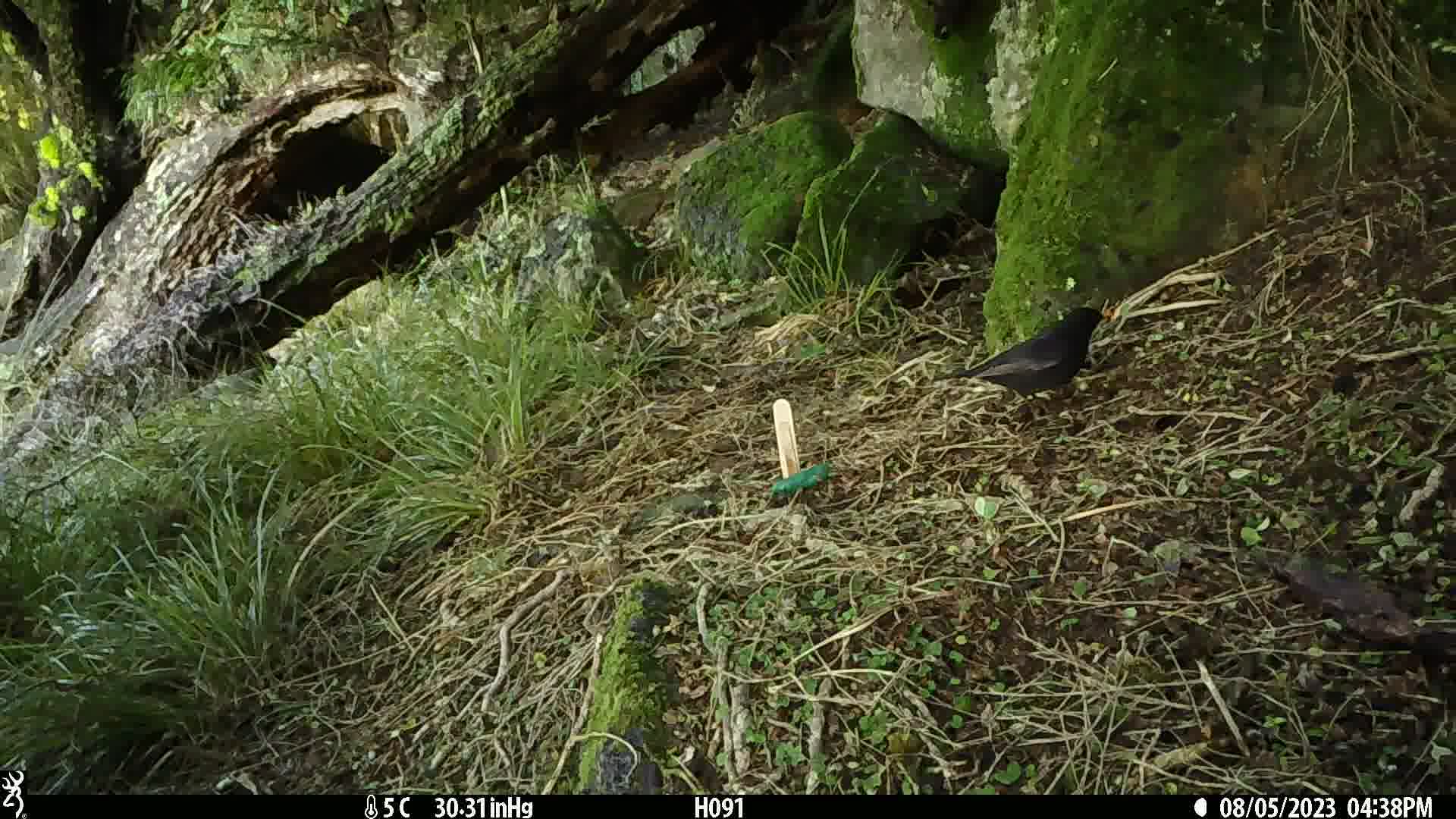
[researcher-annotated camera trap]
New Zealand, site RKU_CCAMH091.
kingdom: Animalia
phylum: Chordata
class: Aves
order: Passeriformes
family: Turdidae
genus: Turdus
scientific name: Turdus merula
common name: eurasian blackbird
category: blackbird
Blackbird (eurasian blackbird) (Turdus merula).